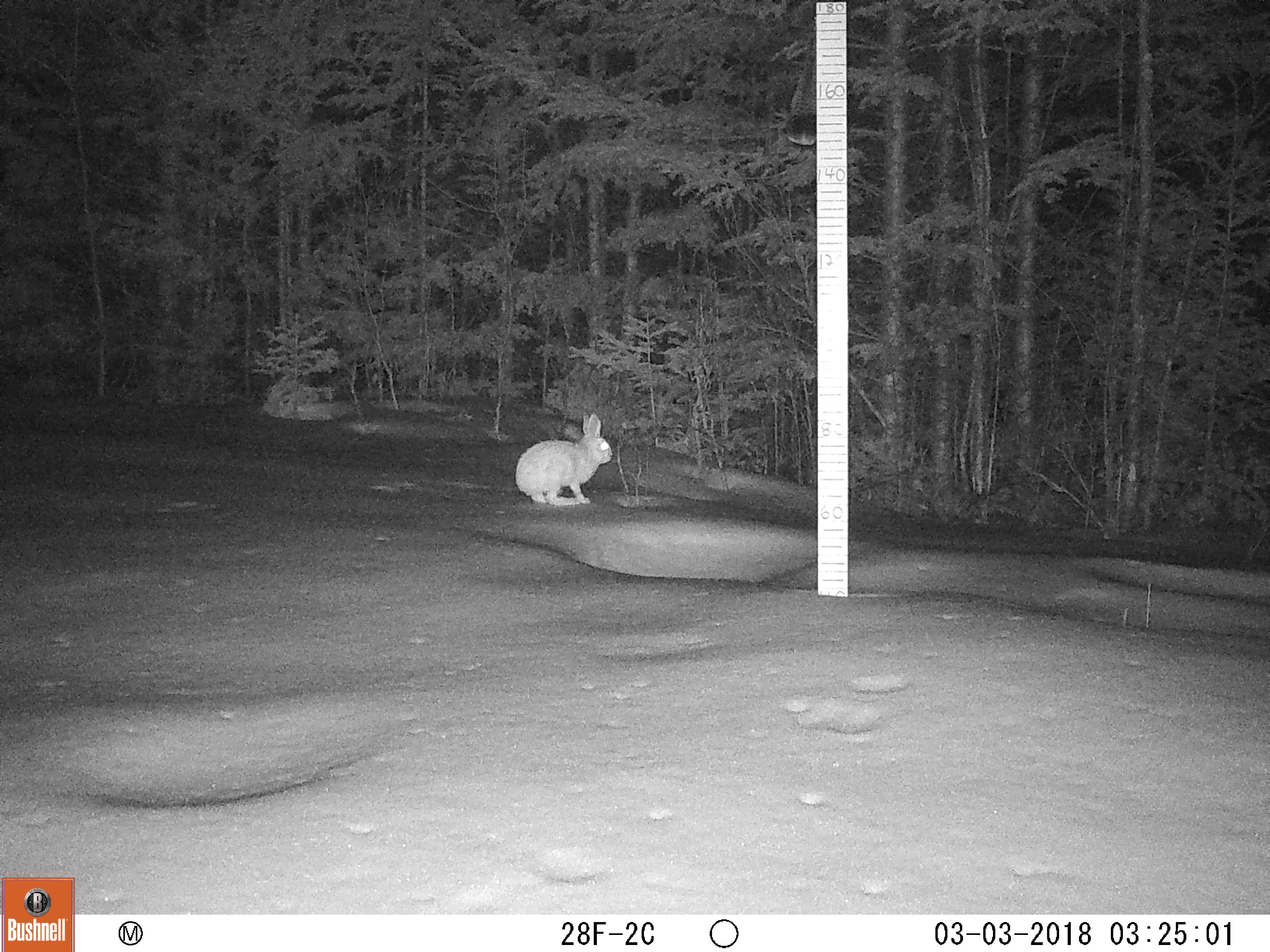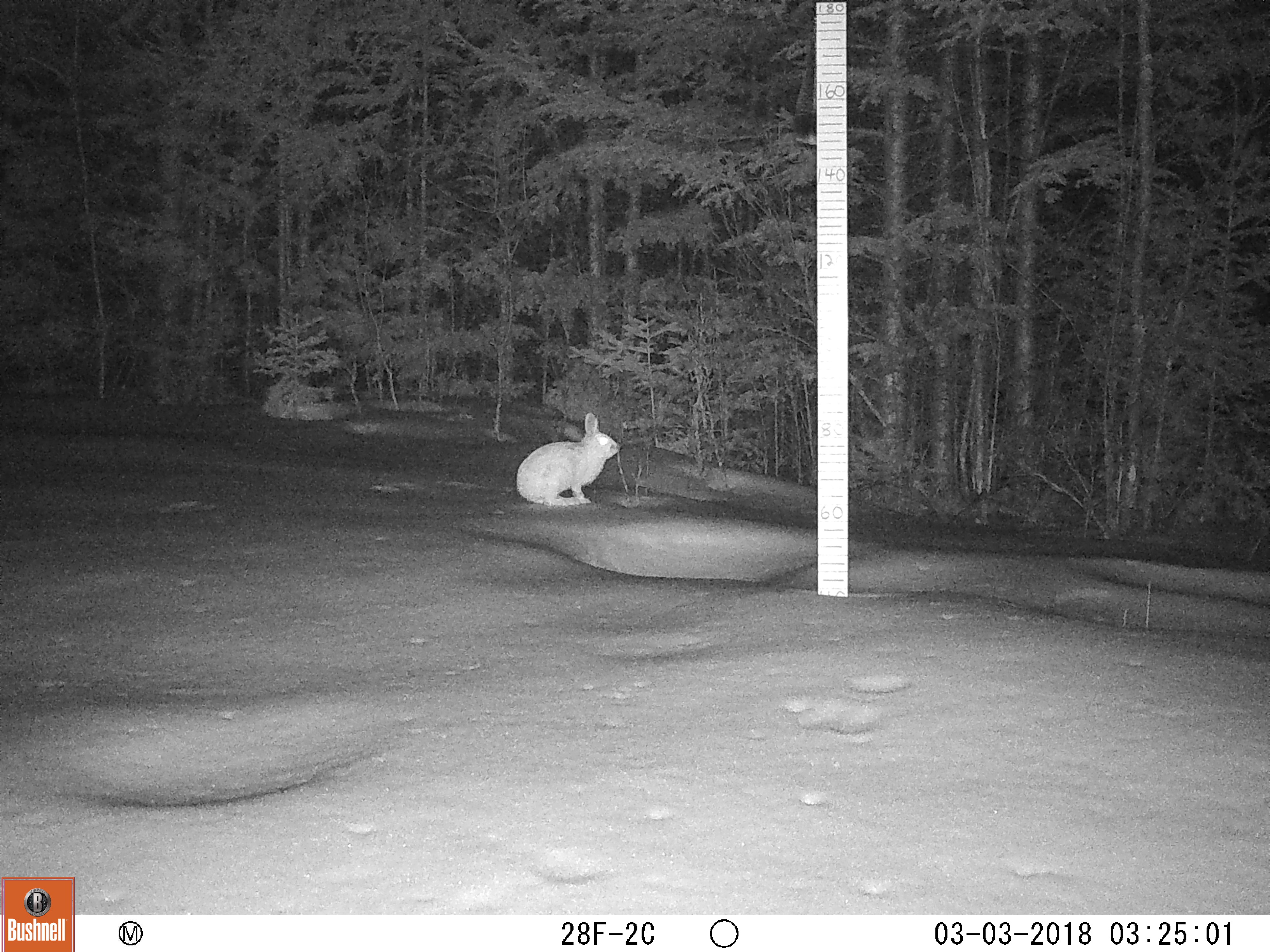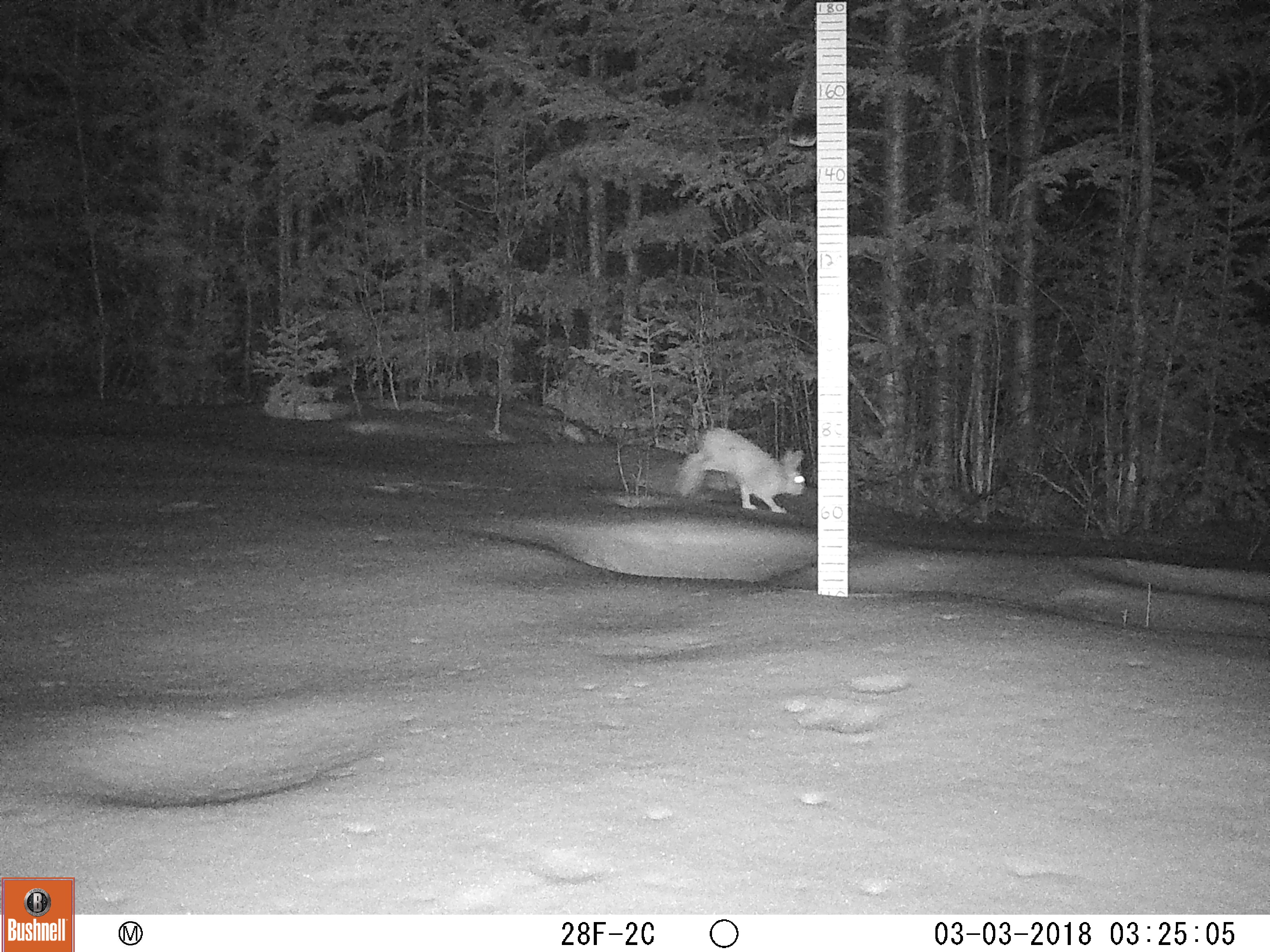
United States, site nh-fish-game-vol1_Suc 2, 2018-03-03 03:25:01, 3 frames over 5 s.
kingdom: Animalia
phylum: Chordata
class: Mammalia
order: Lagomorpha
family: Leporidae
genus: Lepus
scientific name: Lepus americanus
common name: snowshoe hare